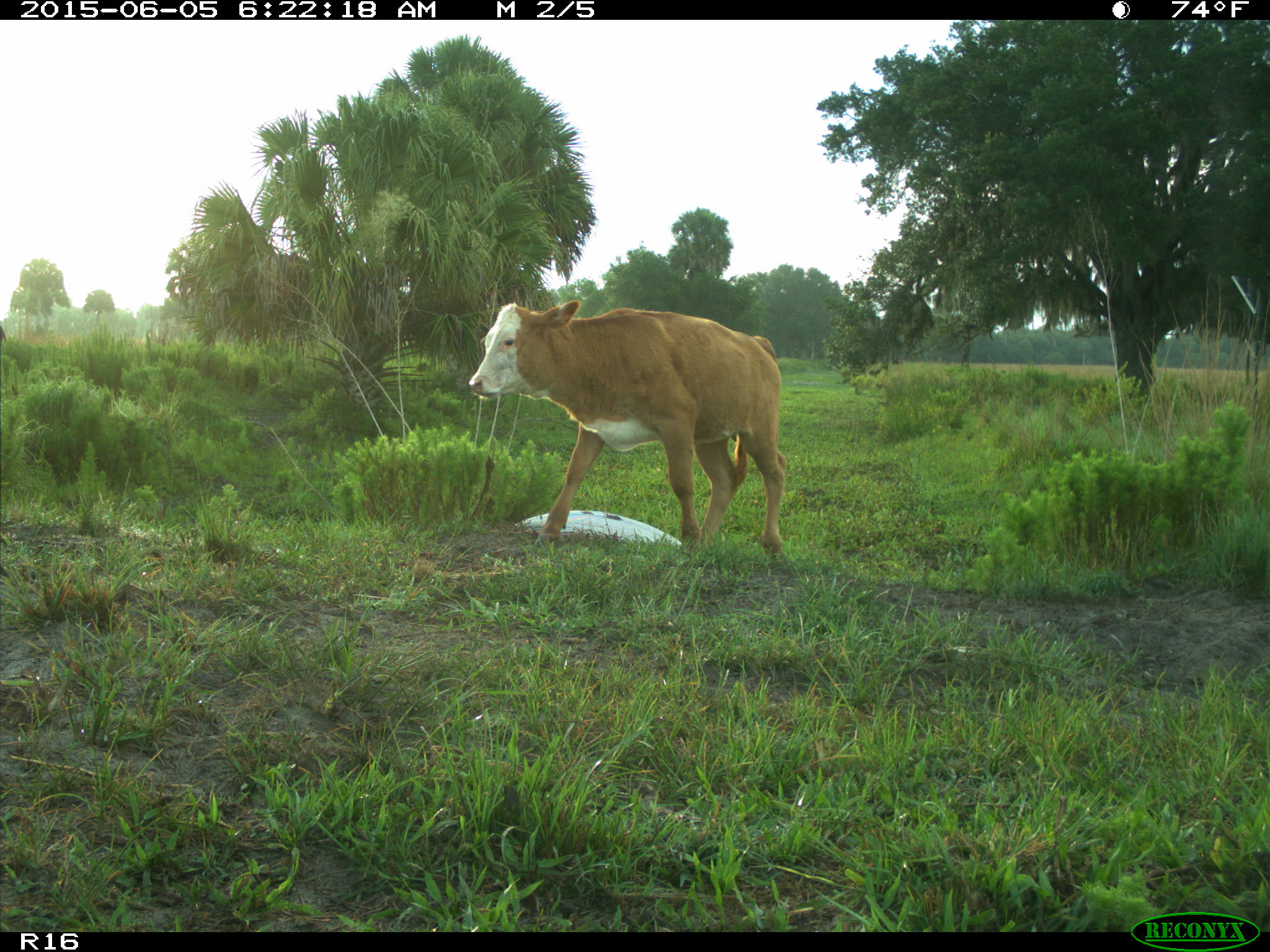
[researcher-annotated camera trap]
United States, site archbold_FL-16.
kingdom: Animalia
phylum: Chordata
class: Mammalia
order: Artiodactyla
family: Bovidae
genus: Bos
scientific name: Bos taurus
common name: domestic cow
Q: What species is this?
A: Bos taurus (domestic cow).